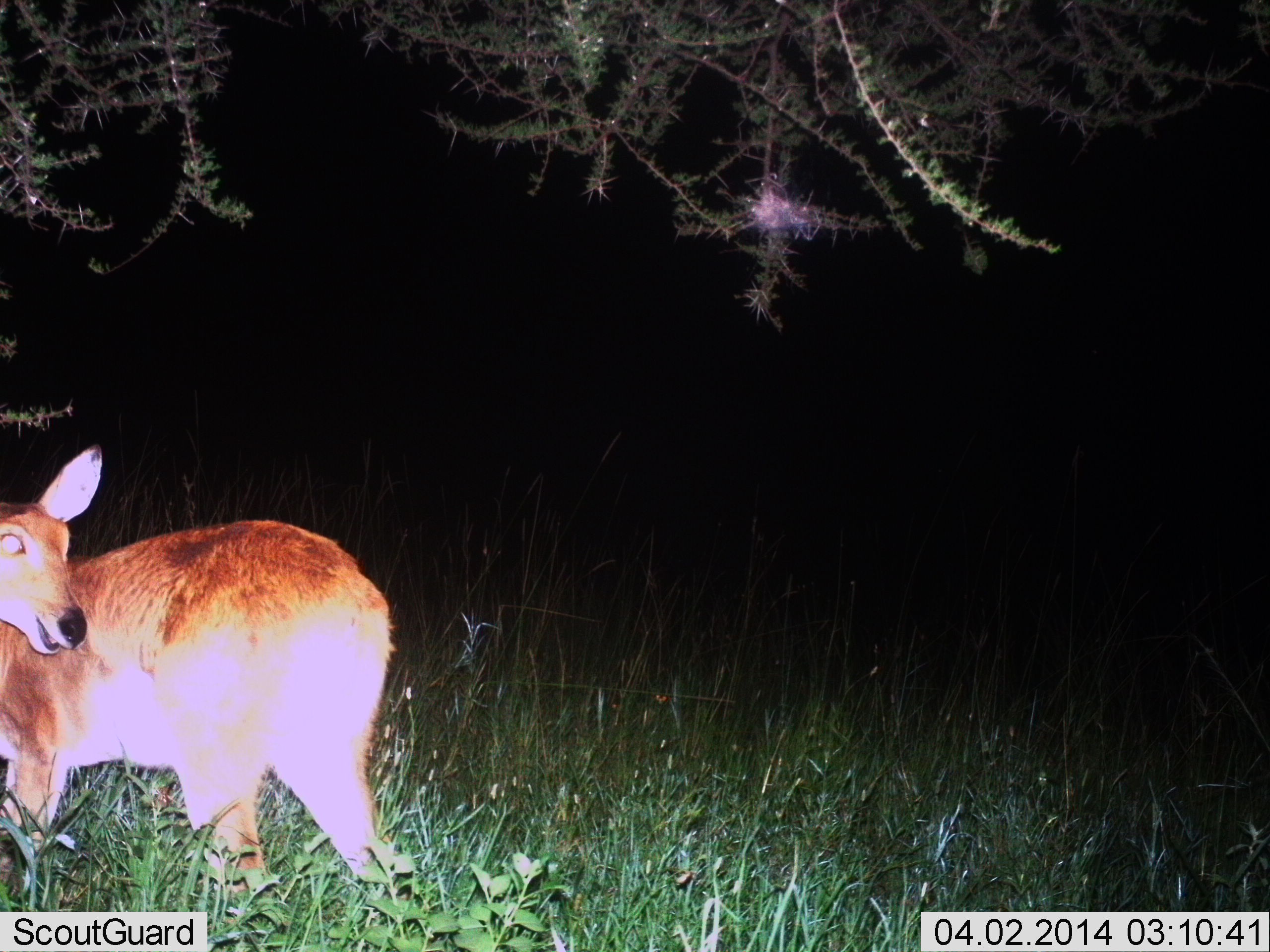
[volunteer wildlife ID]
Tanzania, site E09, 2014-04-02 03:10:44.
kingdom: Animalia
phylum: Chordata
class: Mammalia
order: Artiodactyla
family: Bovidae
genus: Redunca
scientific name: Redunca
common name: reedbuck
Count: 1.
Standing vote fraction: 90%.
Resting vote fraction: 0%.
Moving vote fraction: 0%.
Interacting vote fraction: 10%.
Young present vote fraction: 0%.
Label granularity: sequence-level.